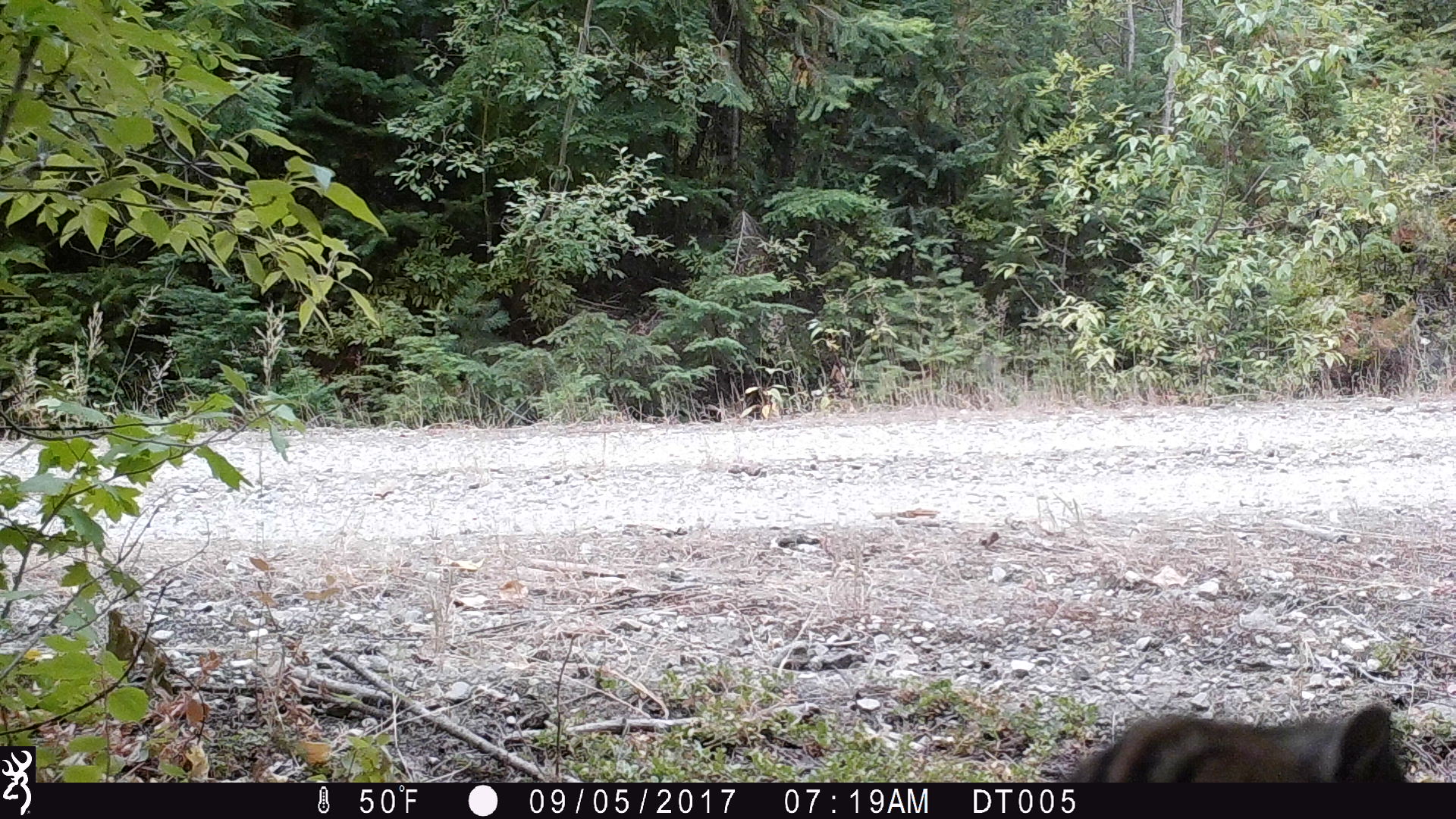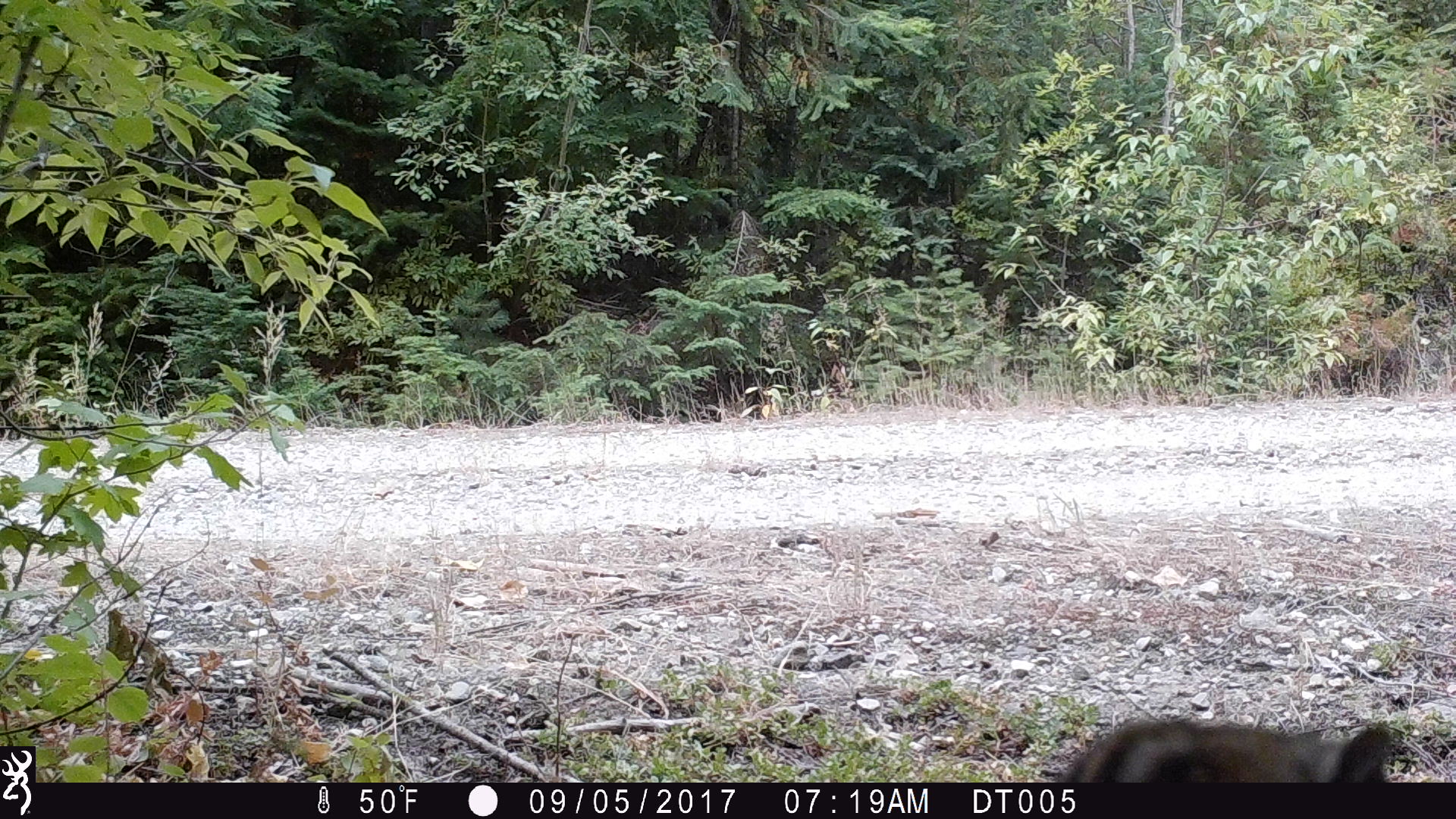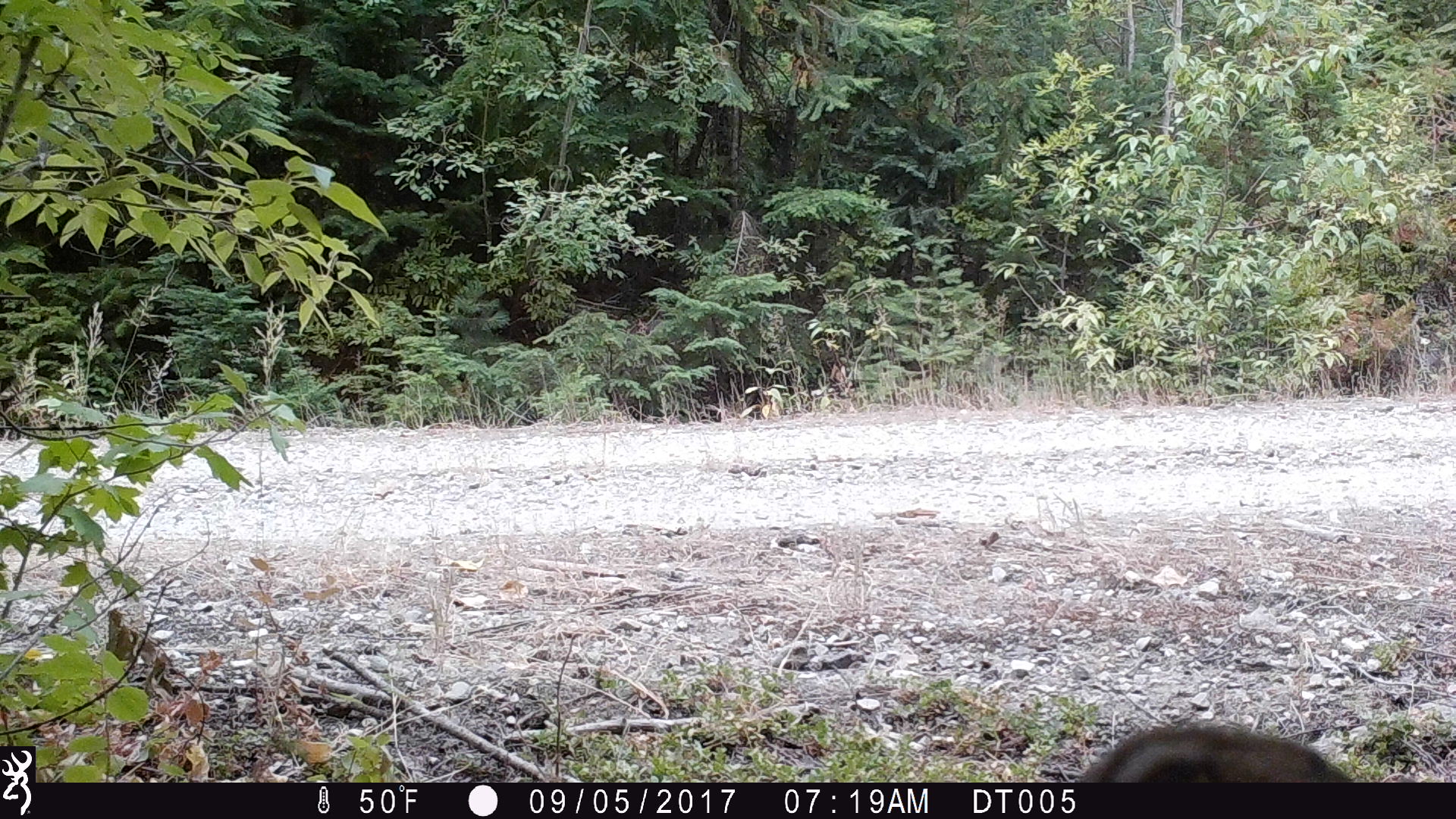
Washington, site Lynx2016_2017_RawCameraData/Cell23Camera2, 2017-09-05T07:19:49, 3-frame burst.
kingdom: Animalia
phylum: Chordata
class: Mammalia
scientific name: Mammalia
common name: small mammal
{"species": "small mammal (Mammalia)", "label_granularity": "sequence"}